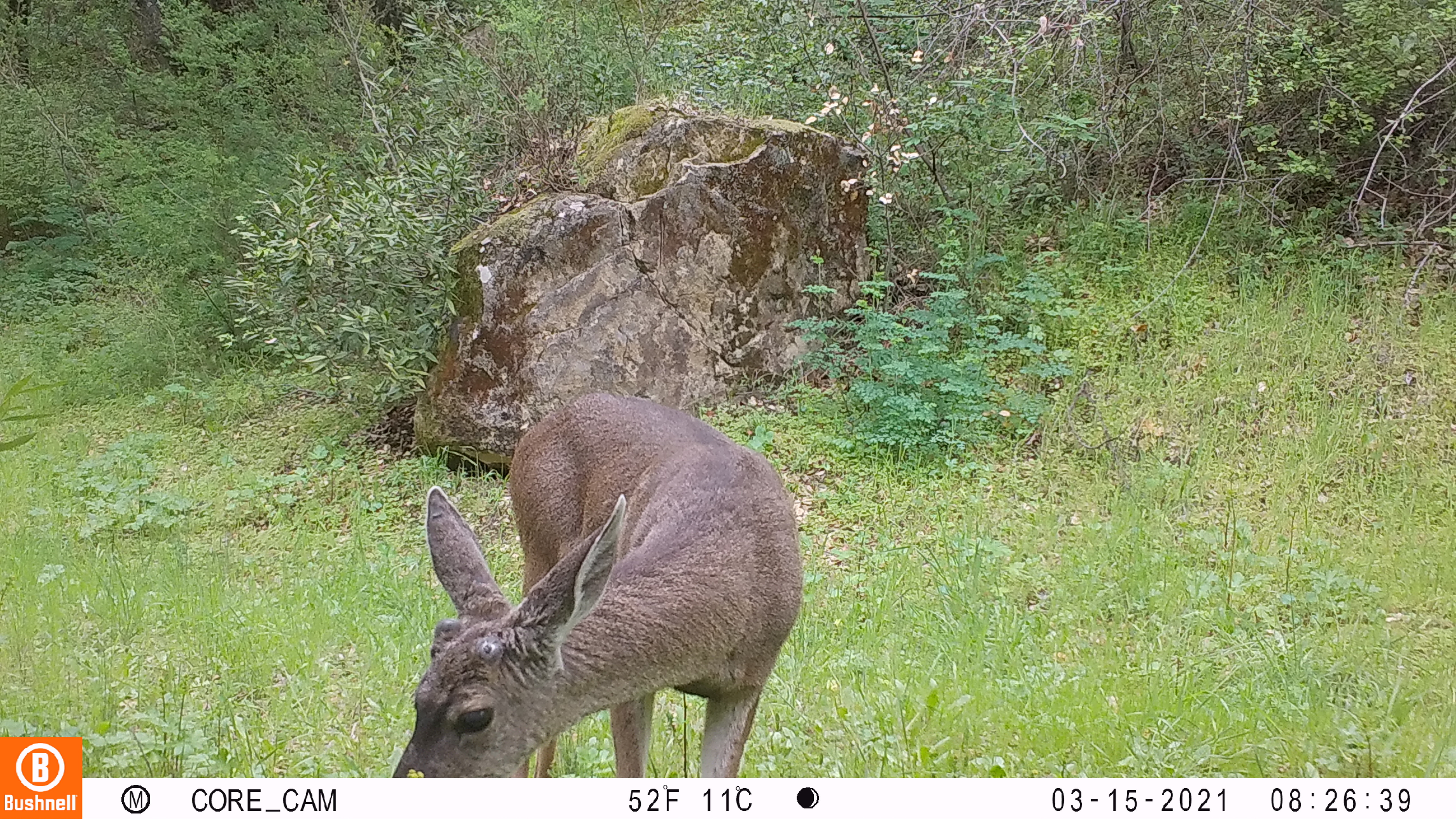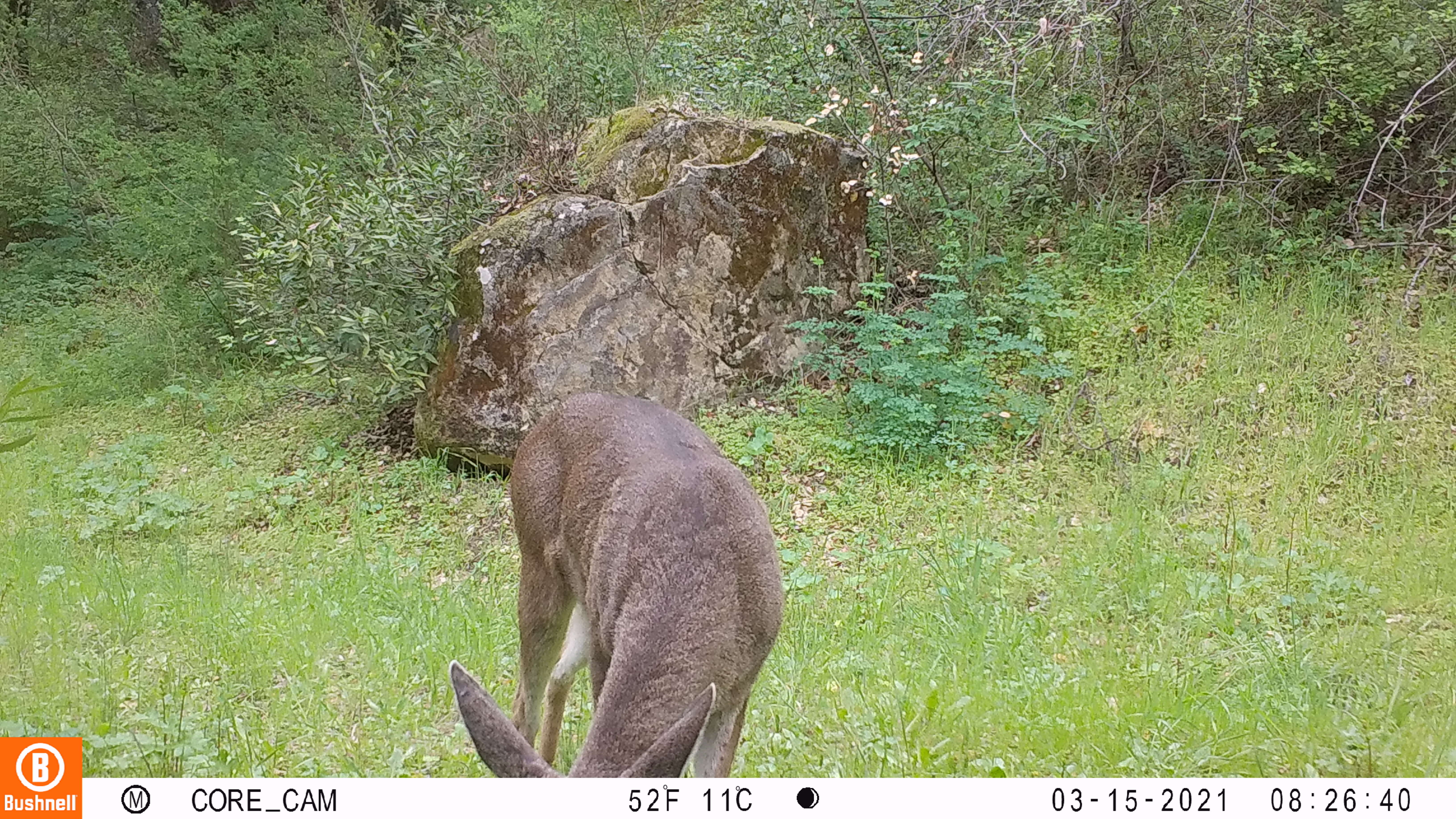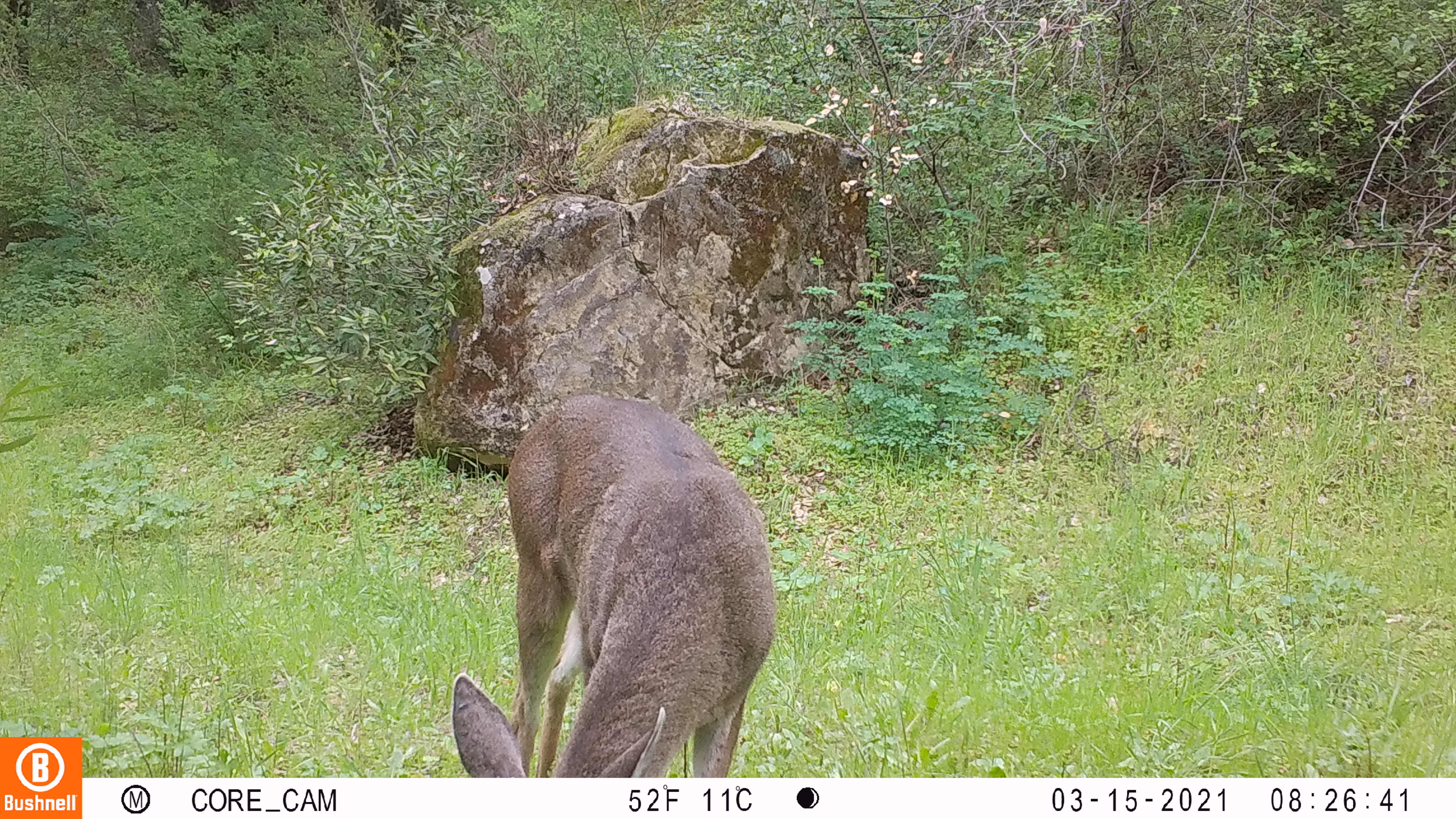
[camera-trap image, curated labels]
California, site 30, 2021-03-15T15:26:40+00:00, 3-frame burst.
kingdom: Animalia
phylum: Chordata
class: Mammalia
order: Artiodactyla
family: Cervidae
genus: Odocoileus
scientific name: Odocoileus hemionus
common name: mule deer